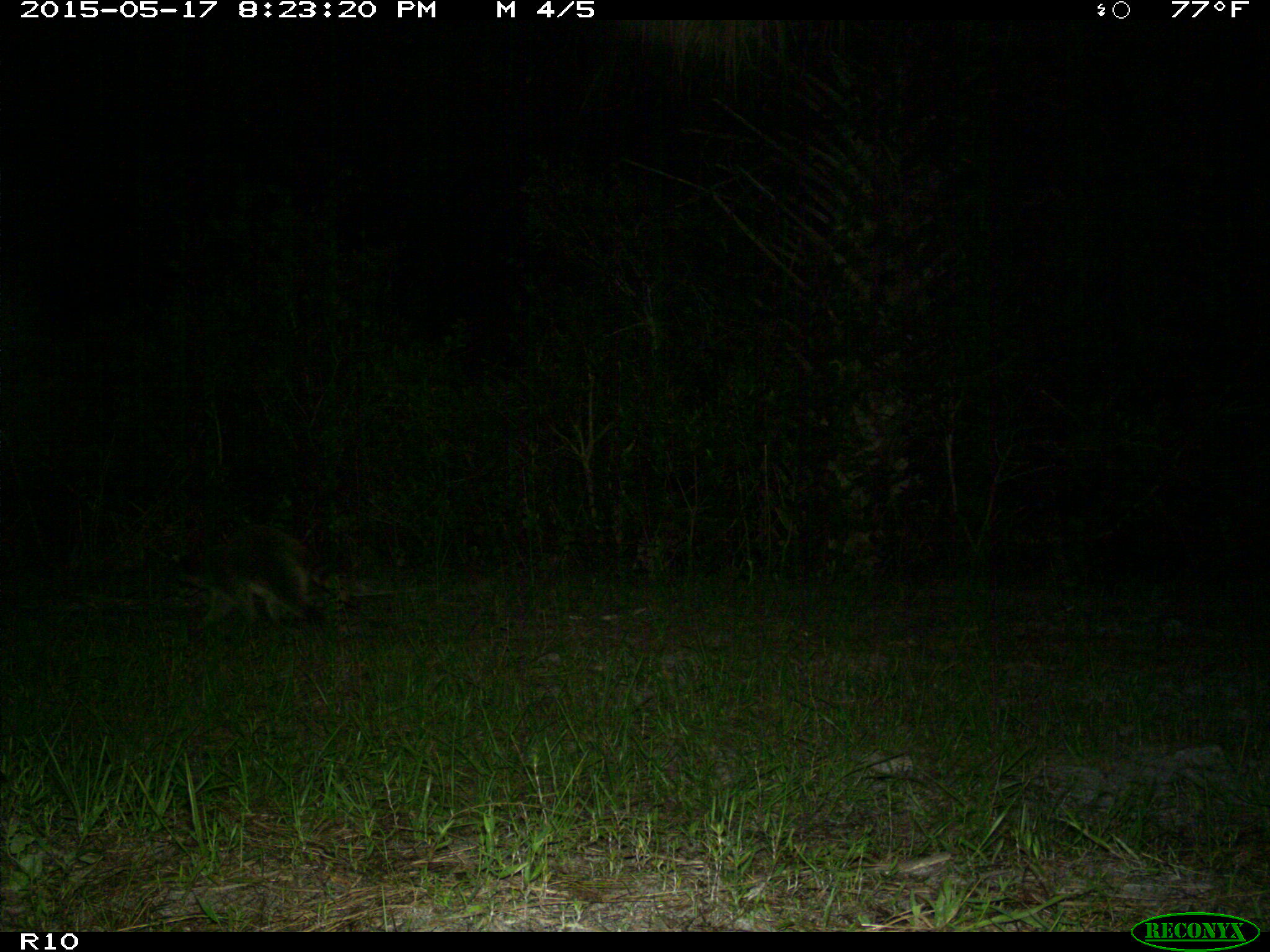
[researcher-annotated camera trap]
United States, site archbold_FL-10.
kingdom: Animalia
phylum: Chordata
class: Mammalia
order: Carnivora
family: Procyonidae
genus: Procyon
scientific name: Procyon lotor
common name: common raccoon